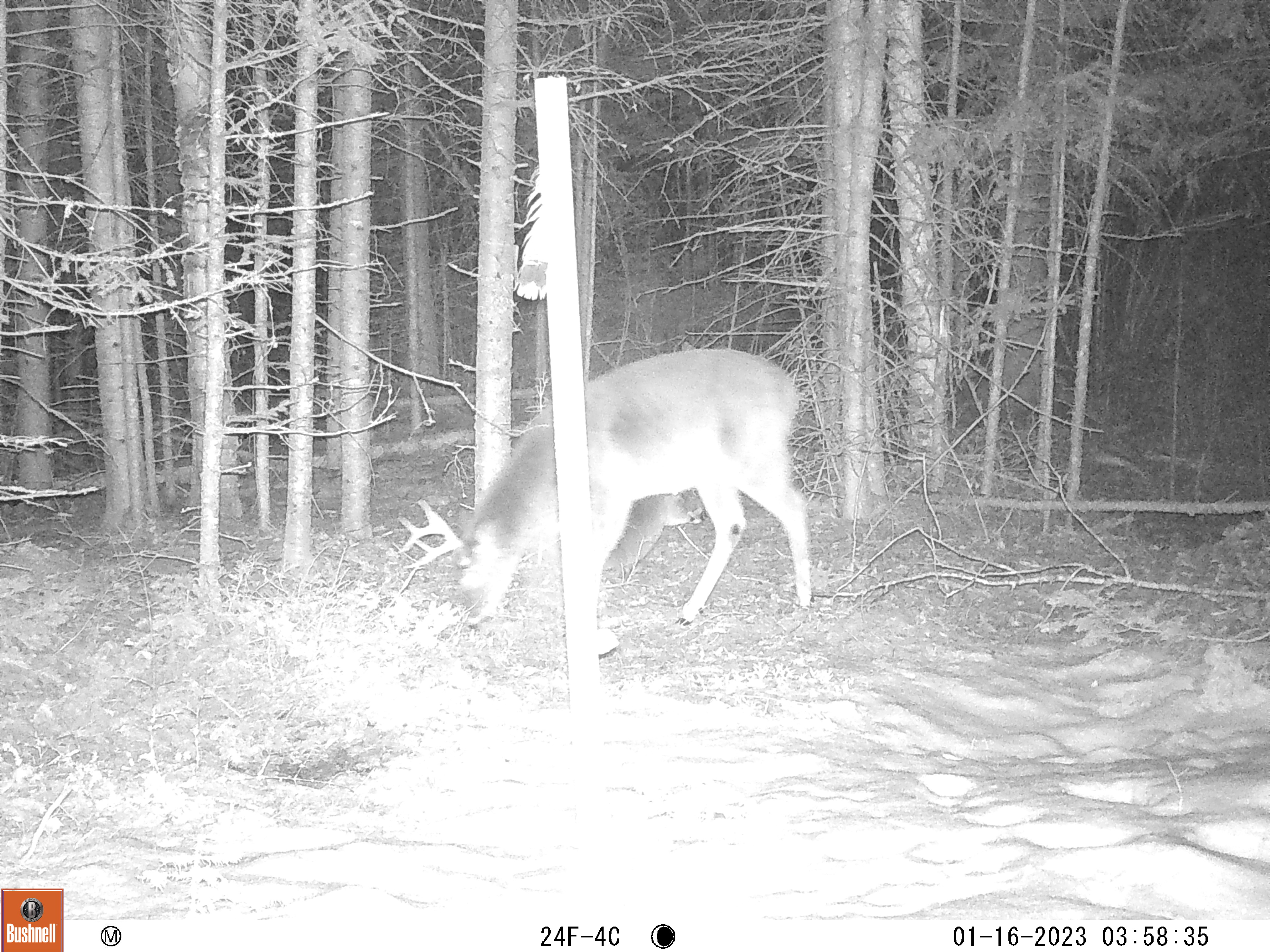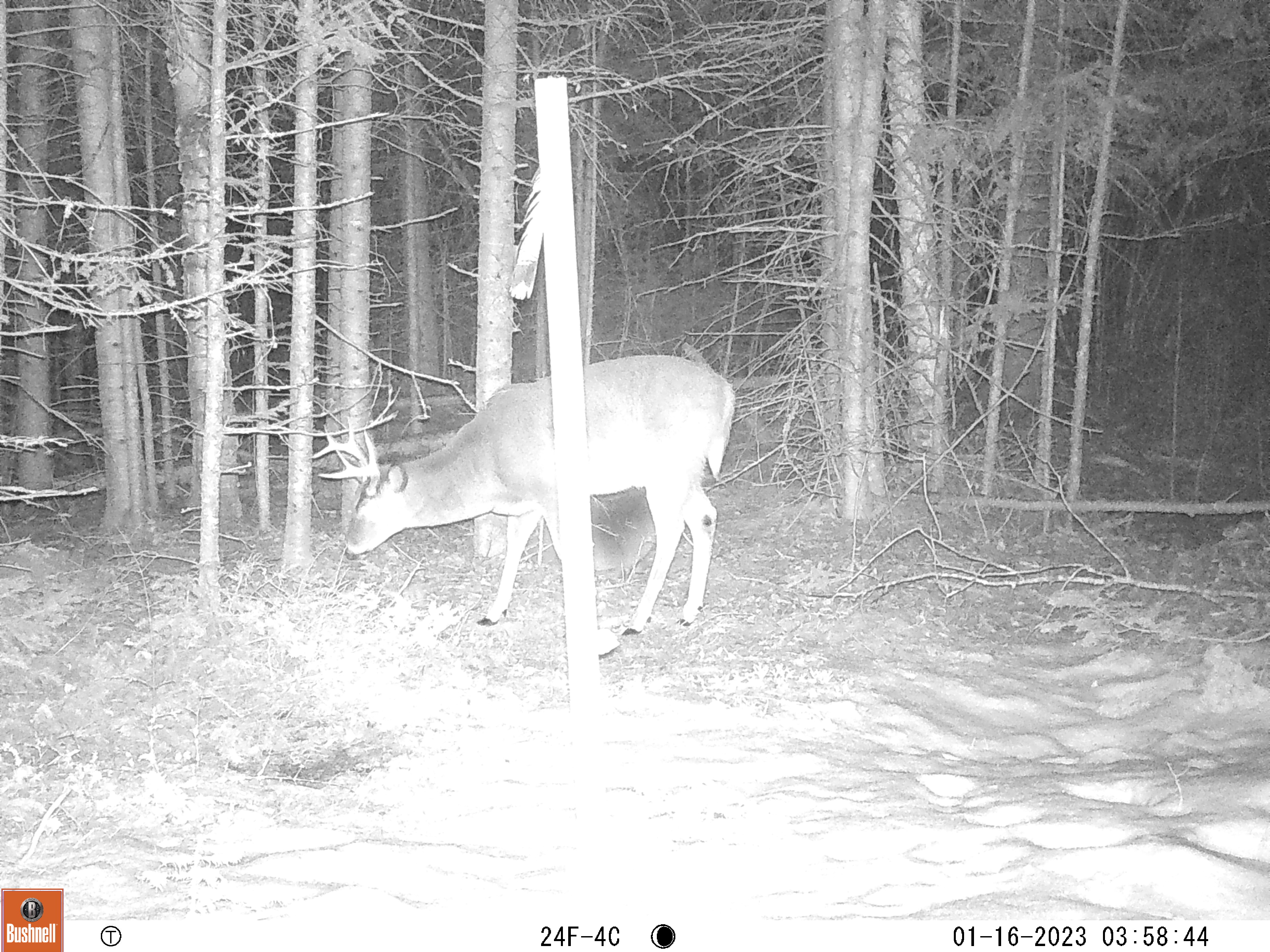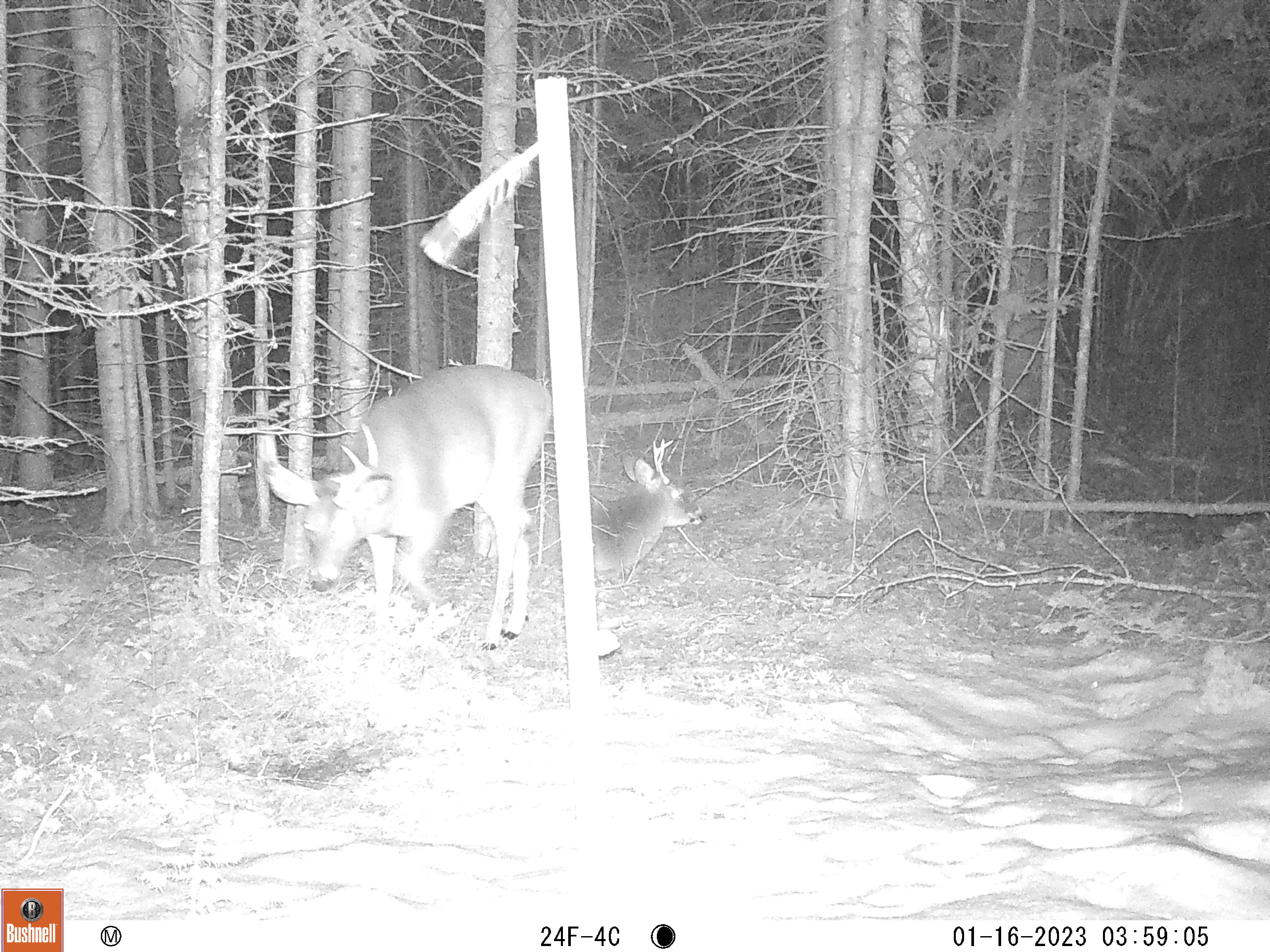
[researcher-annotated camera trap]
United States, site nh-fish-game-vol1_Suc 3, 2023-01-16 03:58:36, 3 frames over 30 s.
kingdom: Animalia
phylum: Chordata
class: Mammalia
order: Artiodactyla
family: Cervidae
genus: Odocoileus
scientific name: Odocoileus virginianus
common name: white-tailed deer